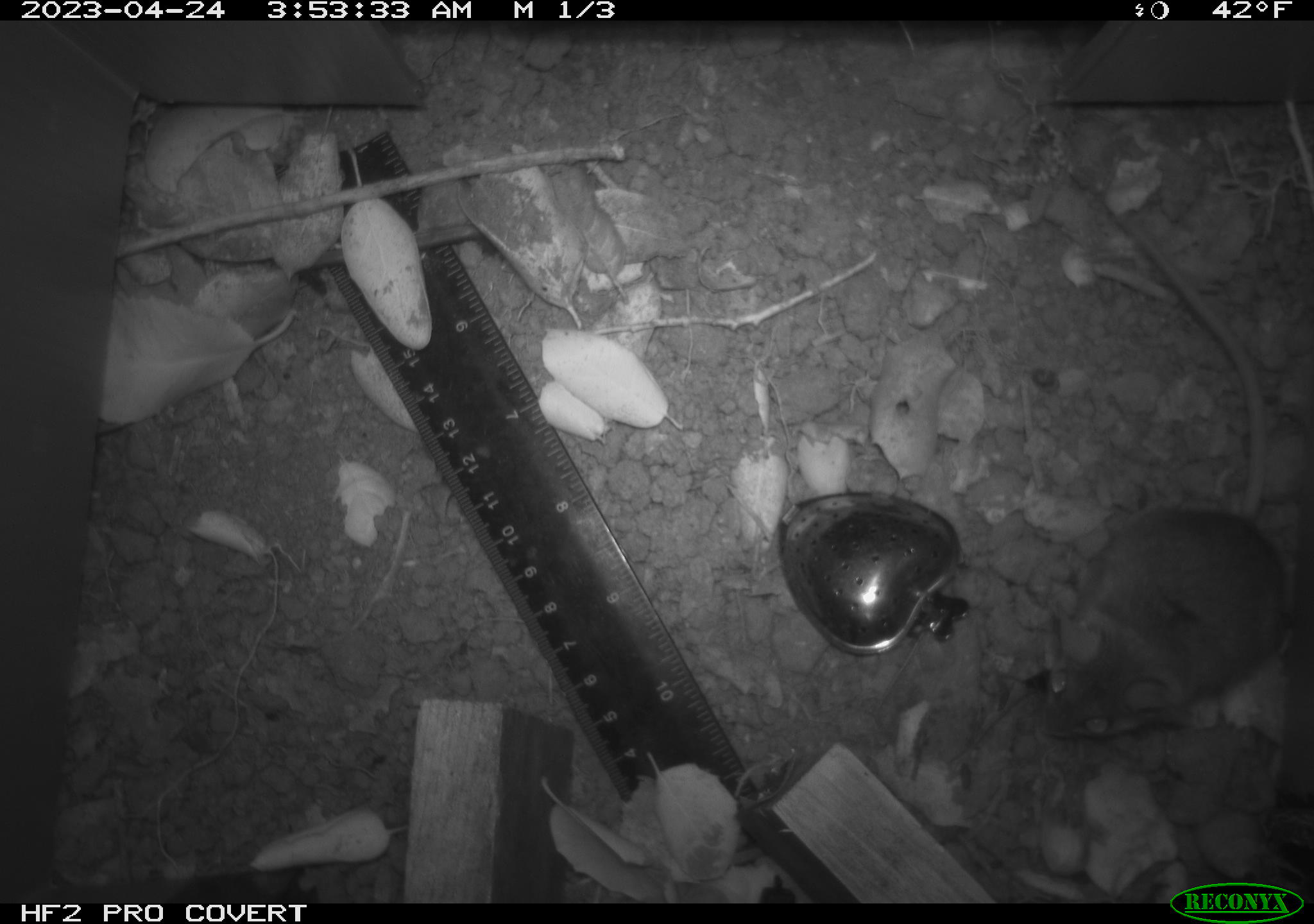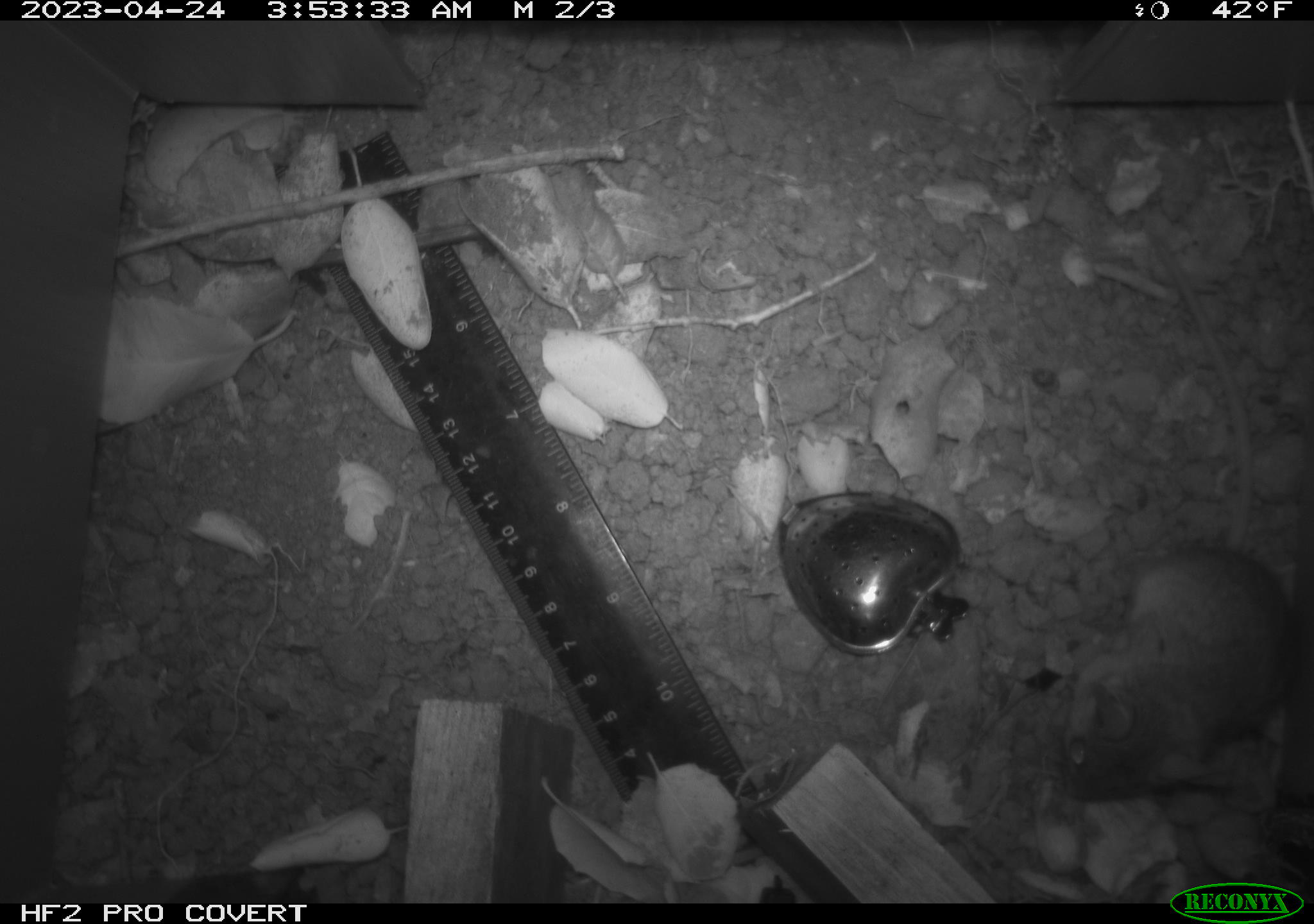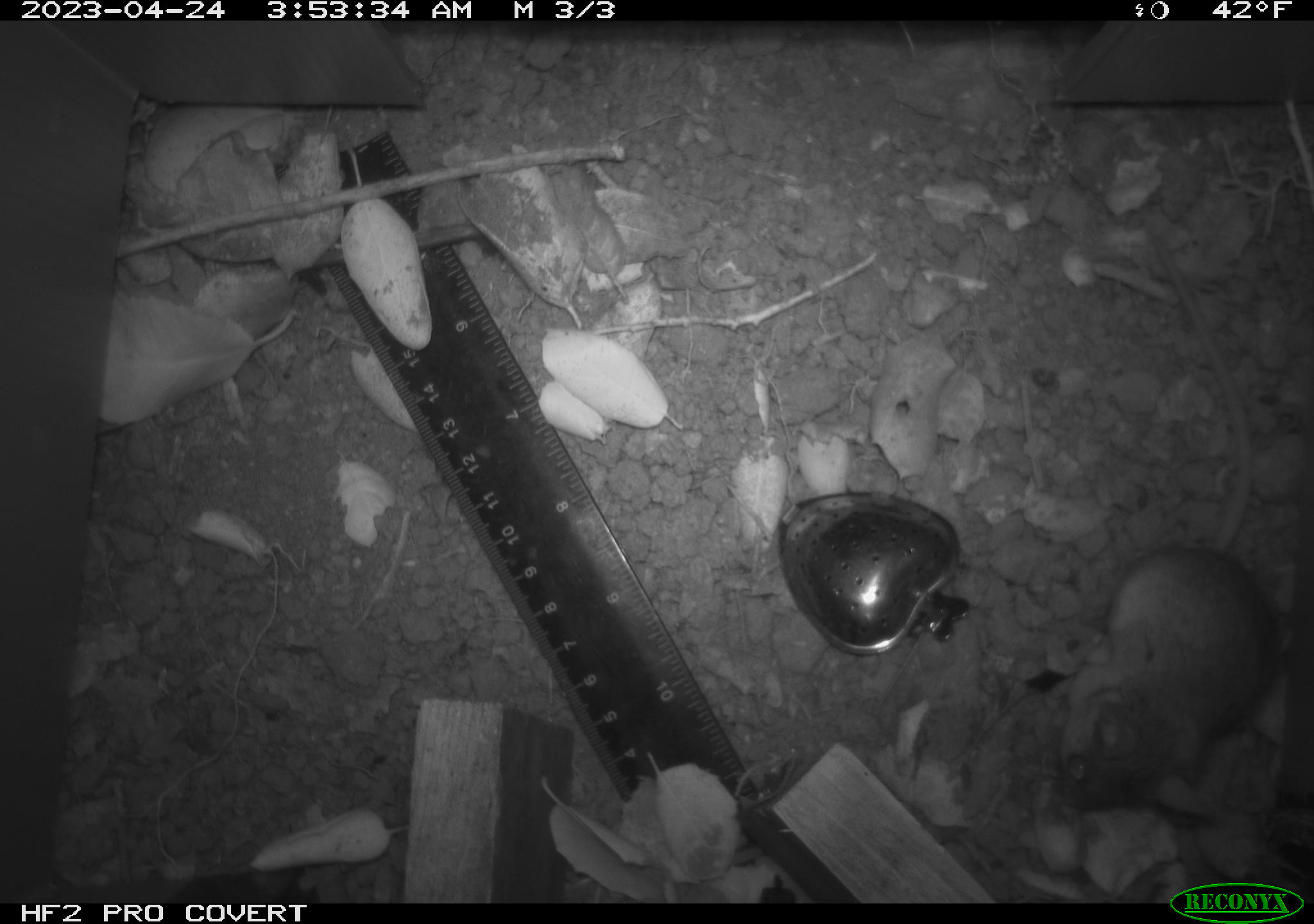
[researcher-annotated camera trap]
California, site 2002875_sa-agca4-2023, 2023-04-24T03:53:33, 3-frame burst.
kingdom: Animalia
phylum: Chordata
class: Mammalia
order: Rodentia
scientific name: Rodentia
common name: mouse species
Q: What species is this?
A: Mouse species (Rodentia).